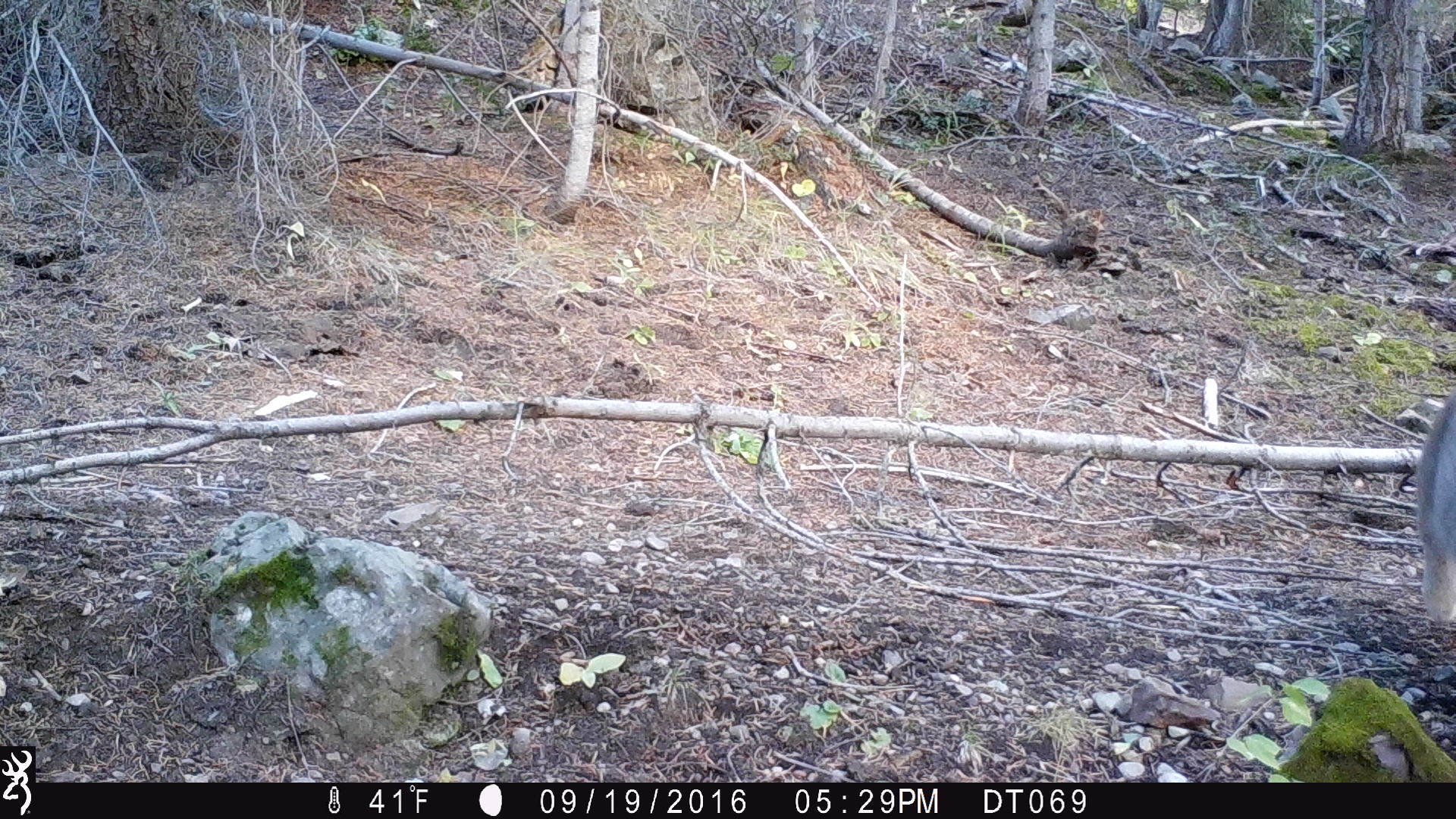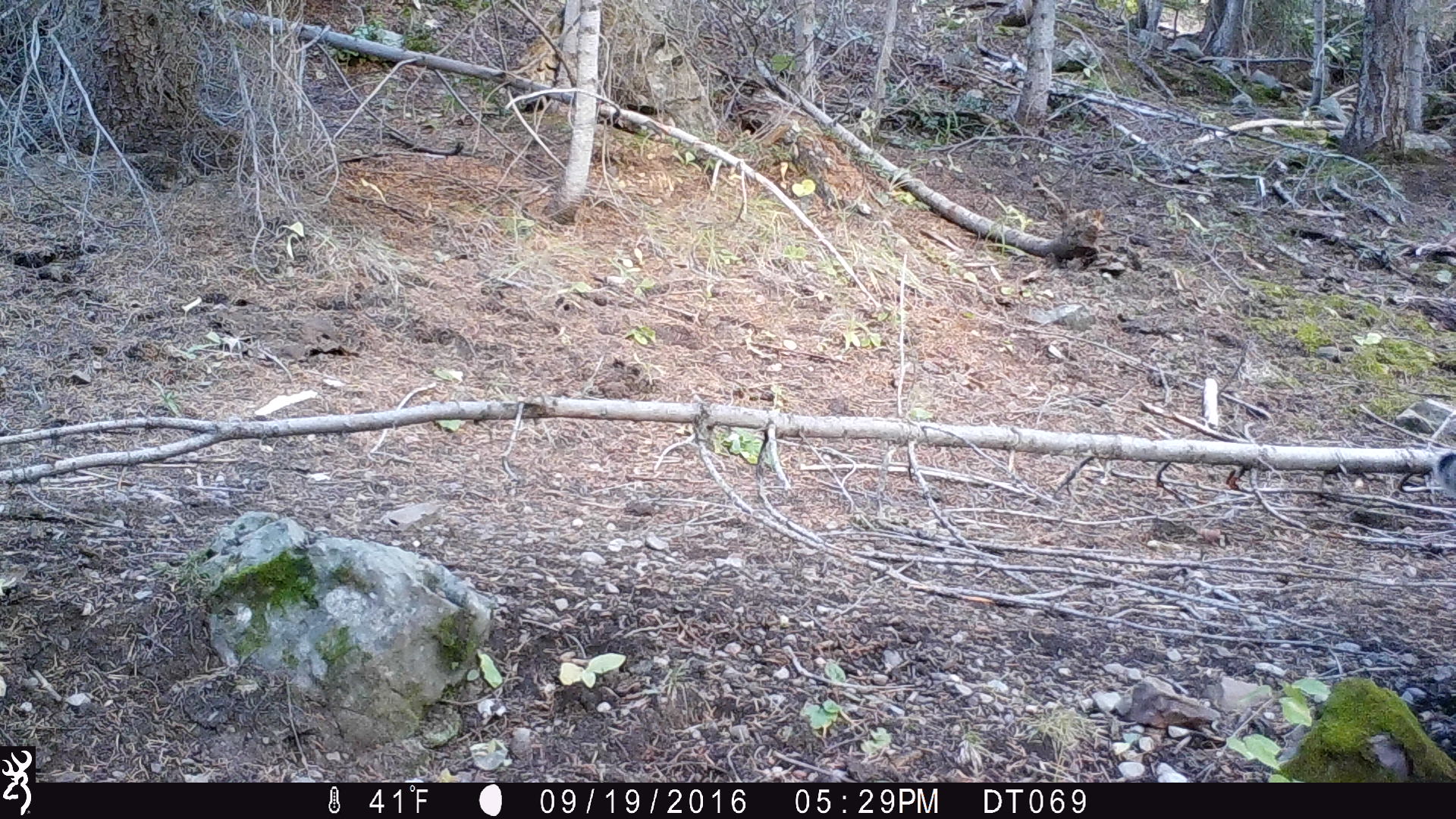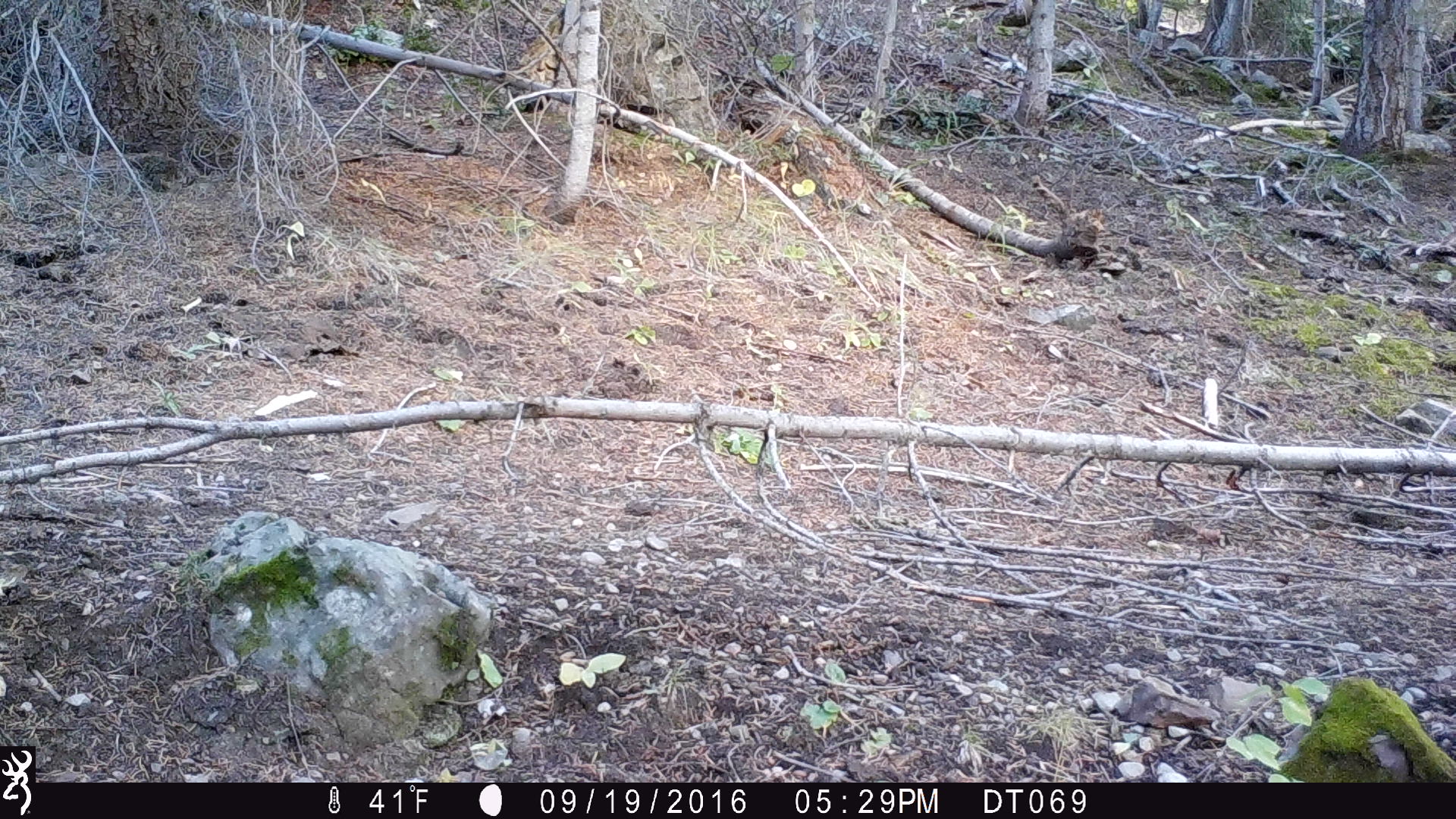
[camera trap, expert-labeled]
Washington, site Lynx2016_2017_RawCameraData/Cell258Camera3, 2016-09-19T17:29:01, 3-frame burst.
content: unidentified animal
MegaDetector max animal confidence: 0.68